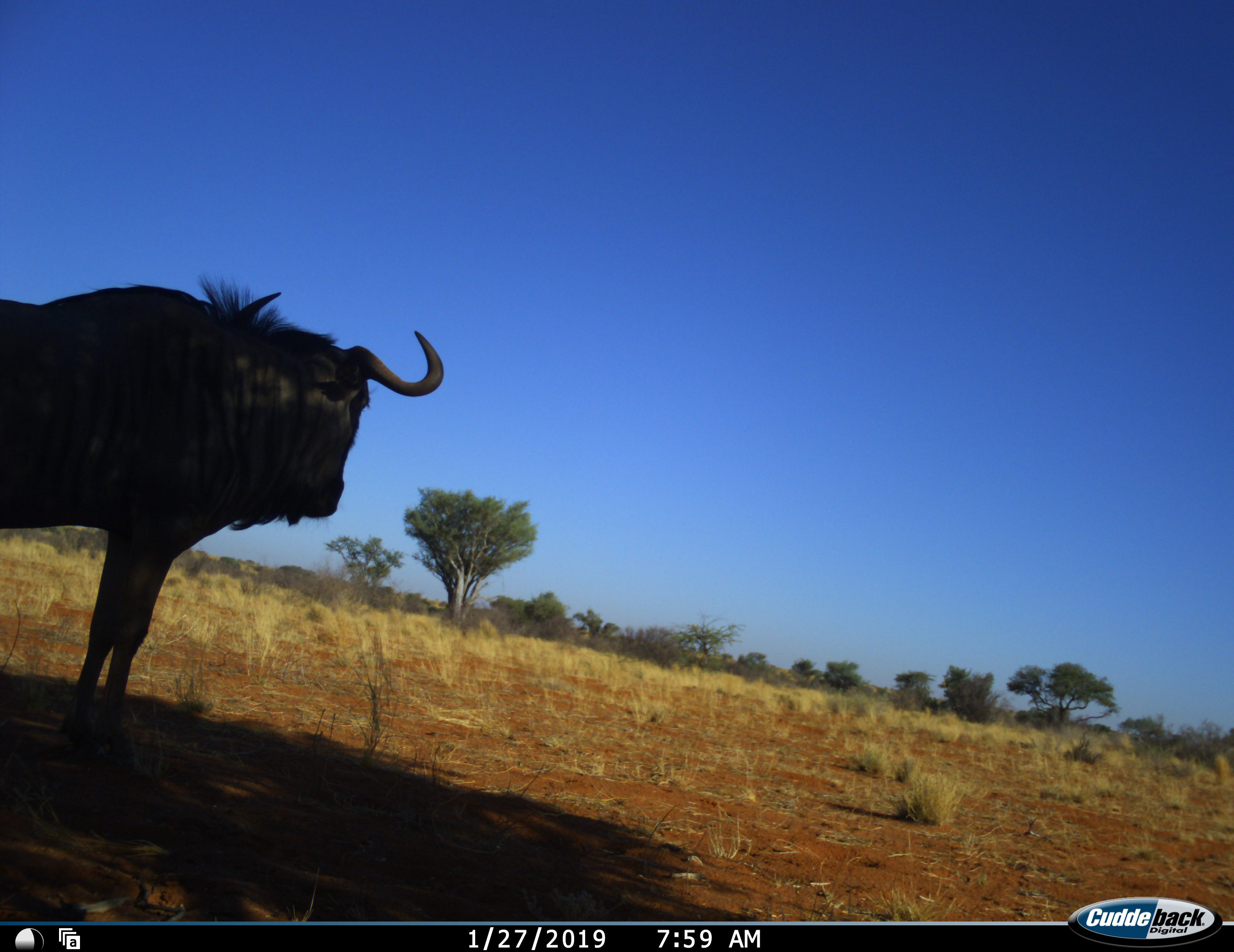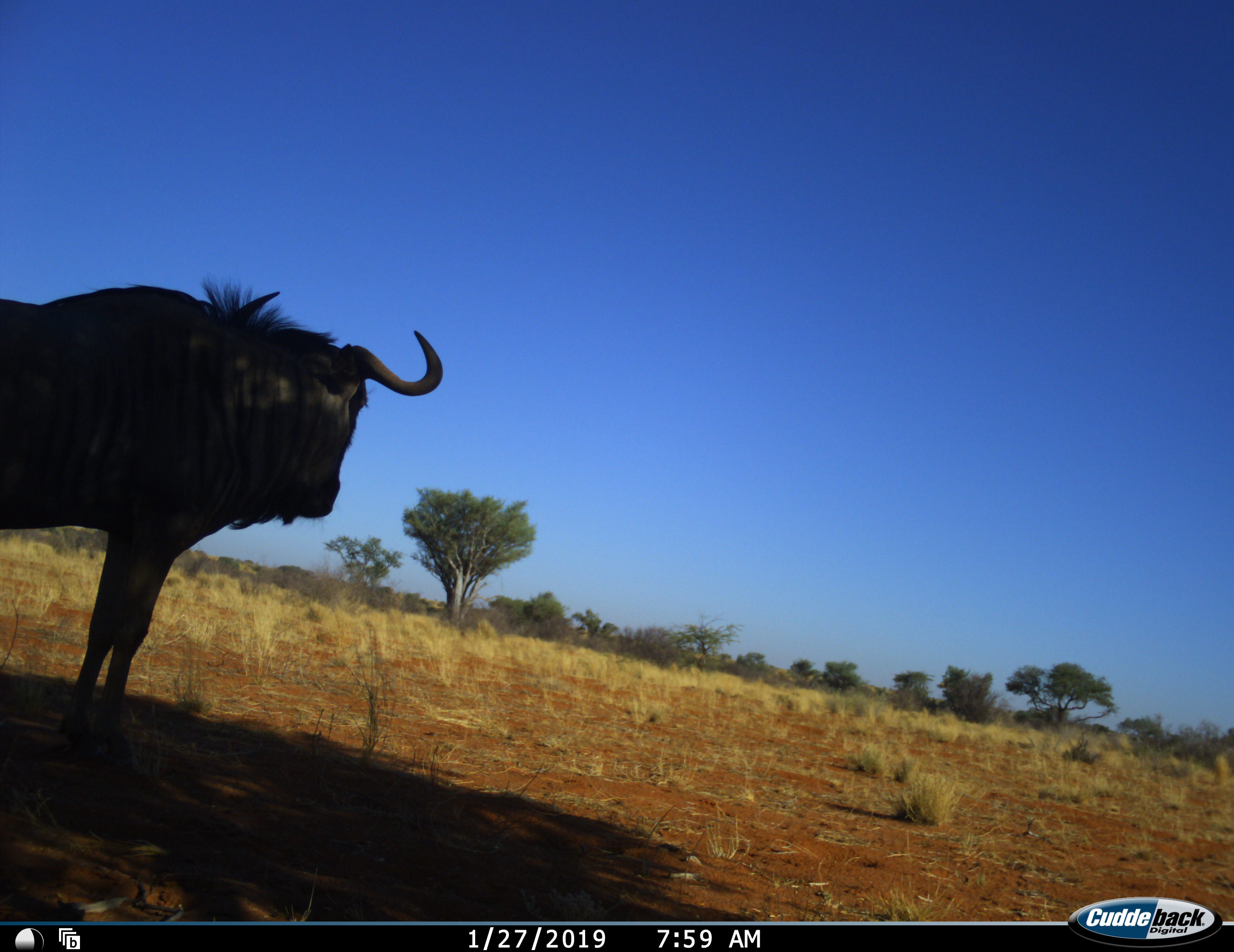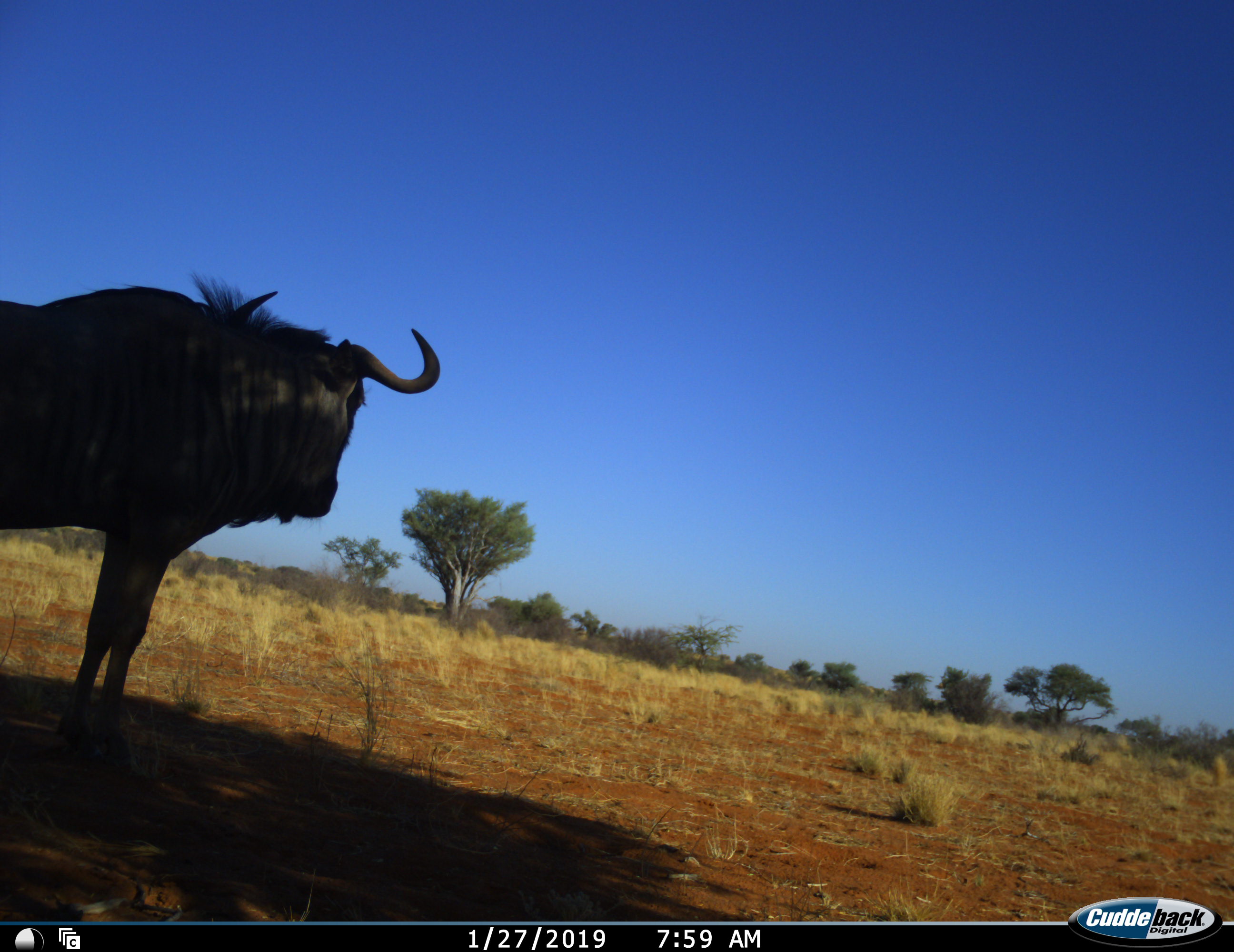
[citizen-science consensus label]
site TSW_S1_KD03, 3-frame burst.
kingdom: Animalia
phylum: Chordata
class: Mammalia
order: Artiodactyla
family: Bovidae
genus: Connochaetes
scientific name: Connochaetes taurinus taurinus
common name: blue wildebeest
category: wildebeestblue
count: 1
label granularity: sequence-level